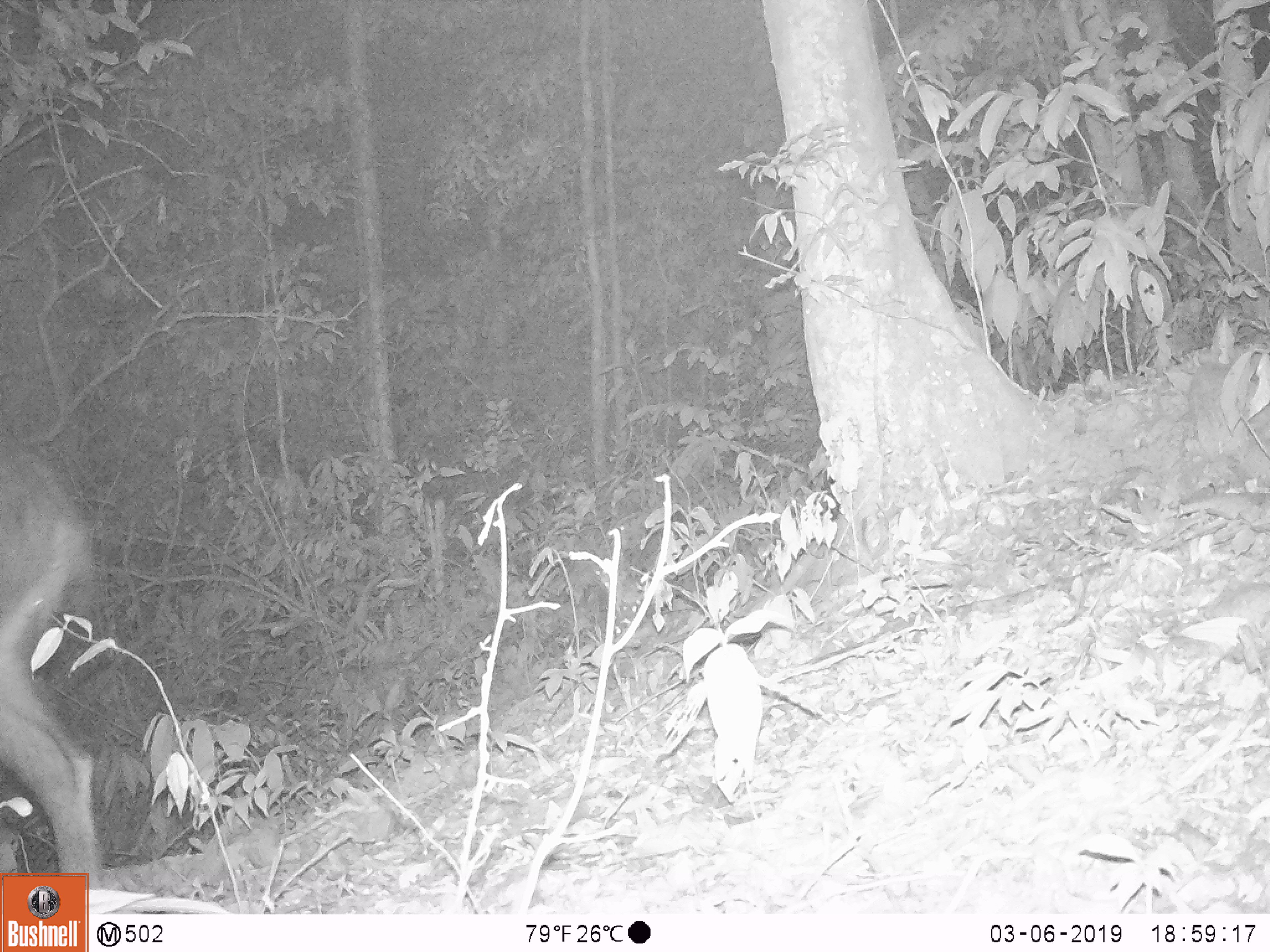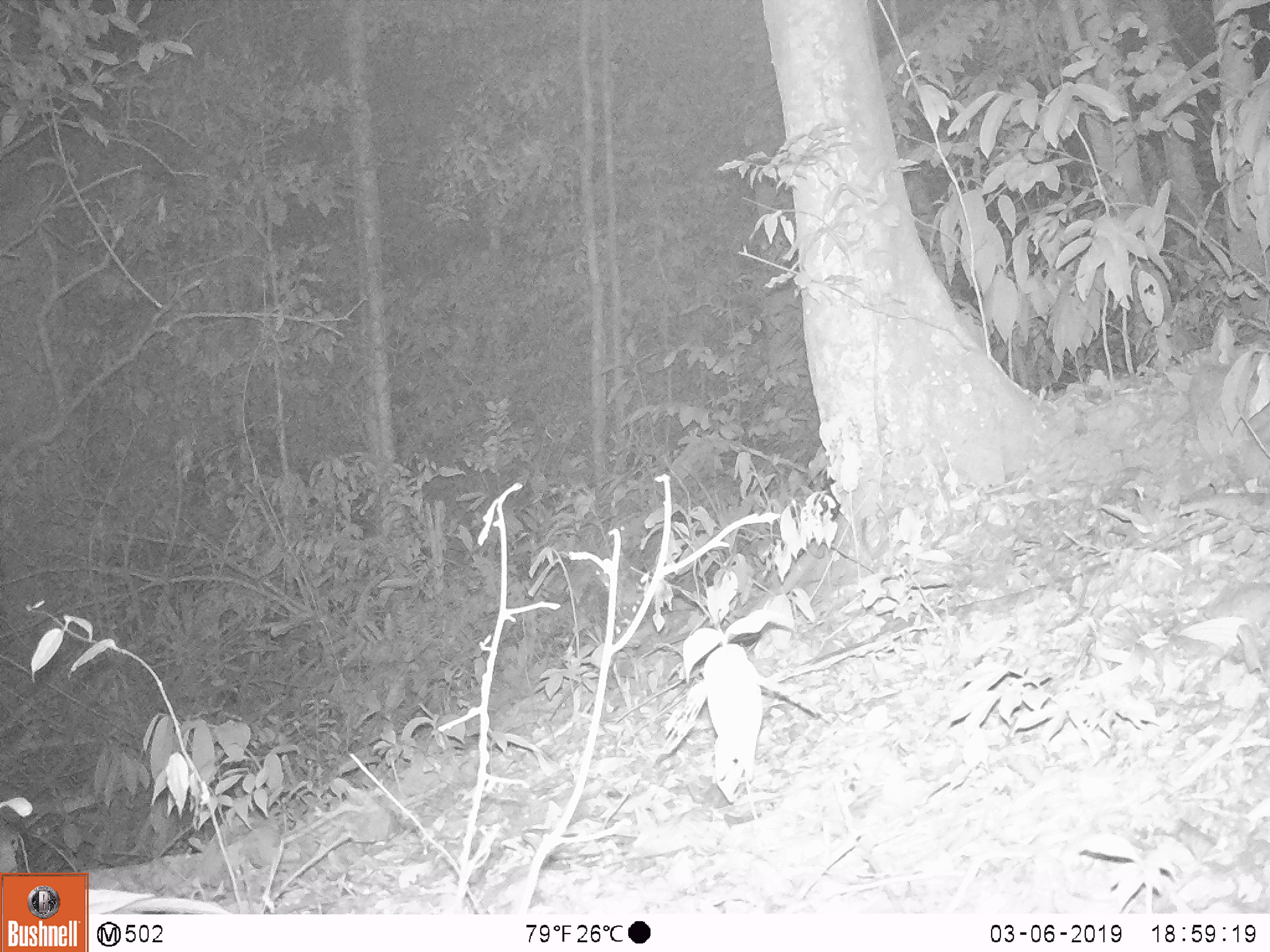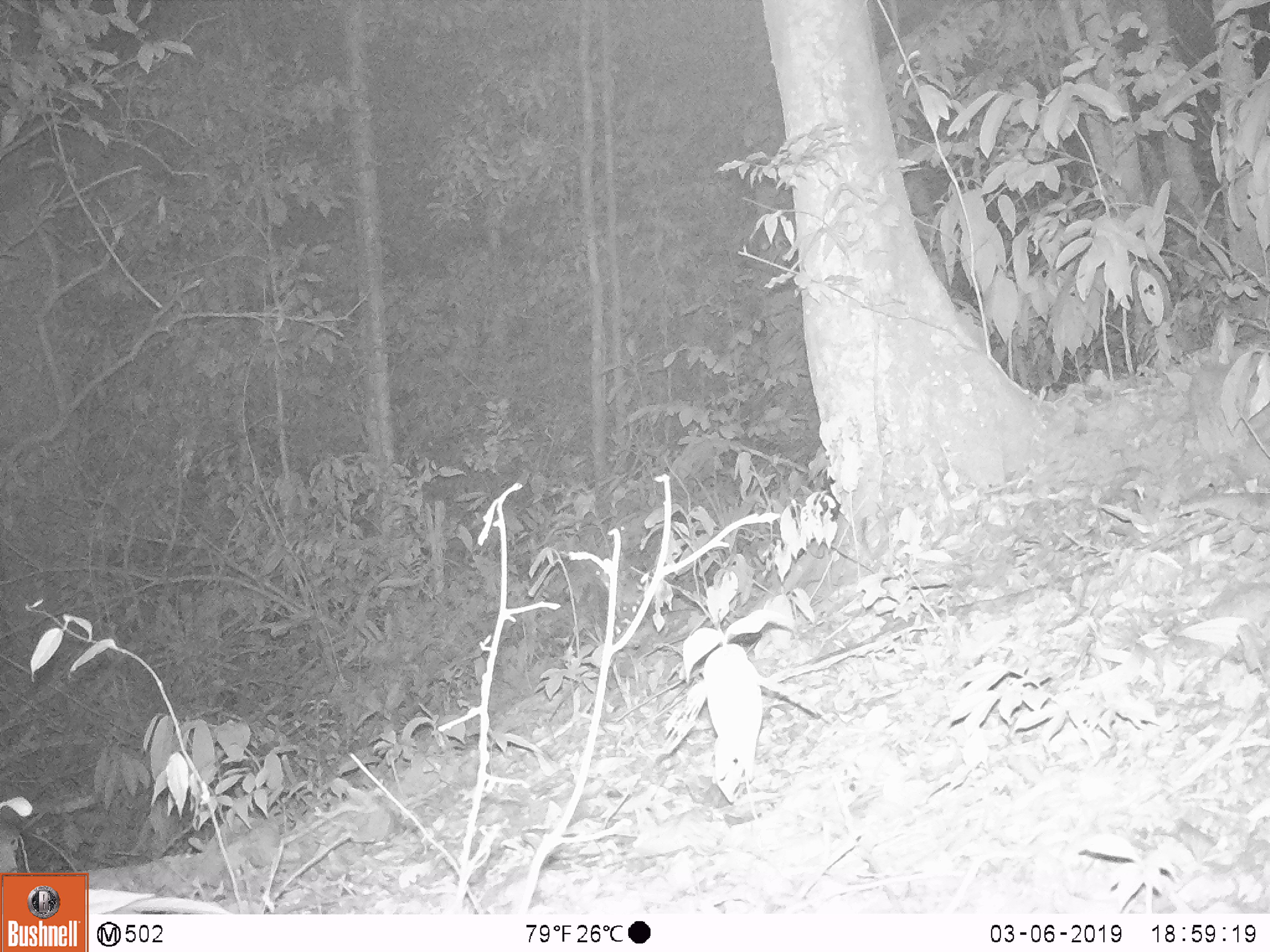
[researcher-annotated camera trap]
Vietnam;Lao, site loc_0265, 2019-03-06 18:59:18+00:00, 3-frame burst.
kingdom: Animalia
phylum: Chordata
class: Mammalia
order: Artiodactyla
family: Bovidae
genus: Capricornis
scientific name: Capricornis sumatraensis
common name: chinese serow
Chinese serow (Capricornis sumatraensis). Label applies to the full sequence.